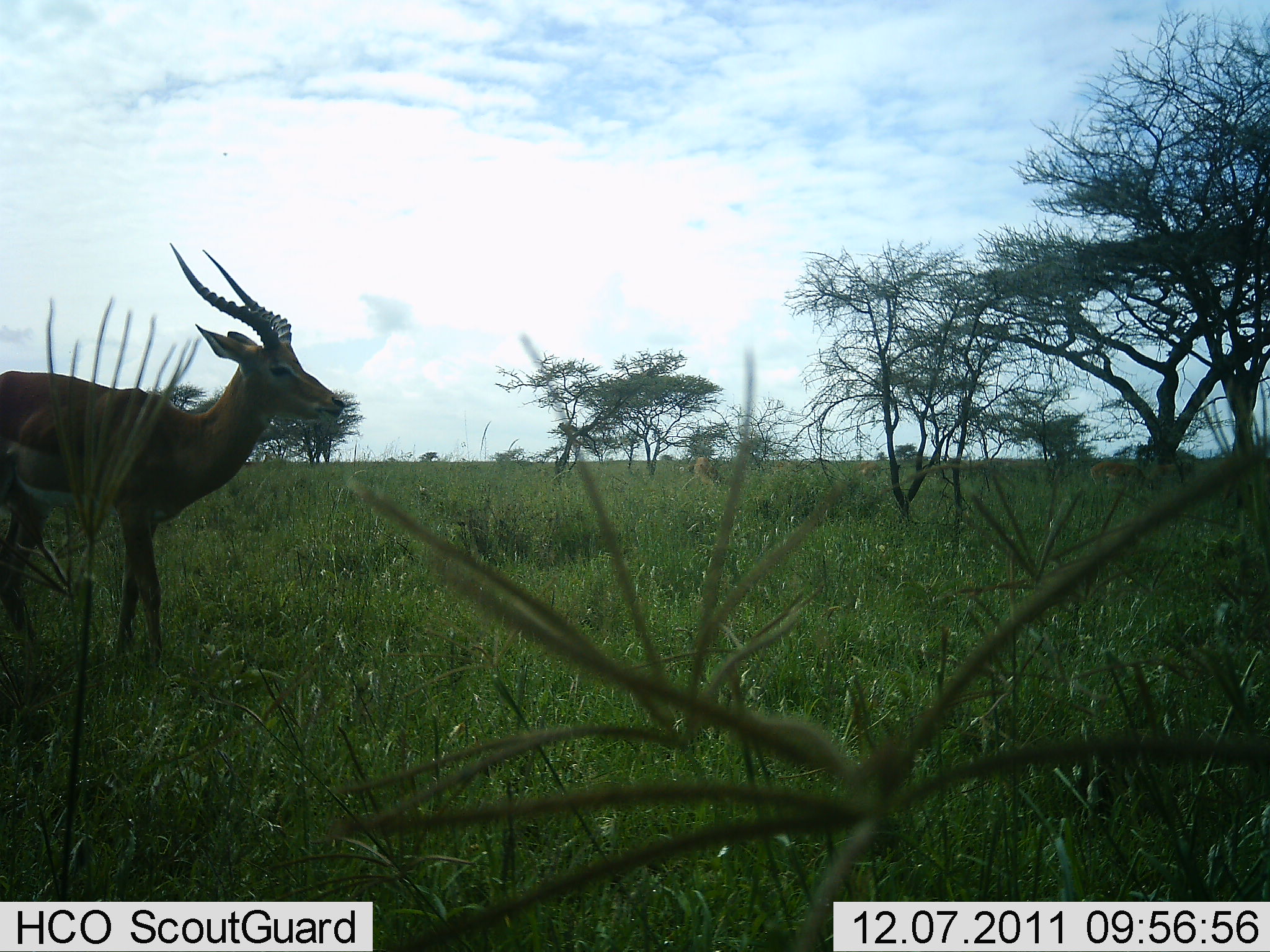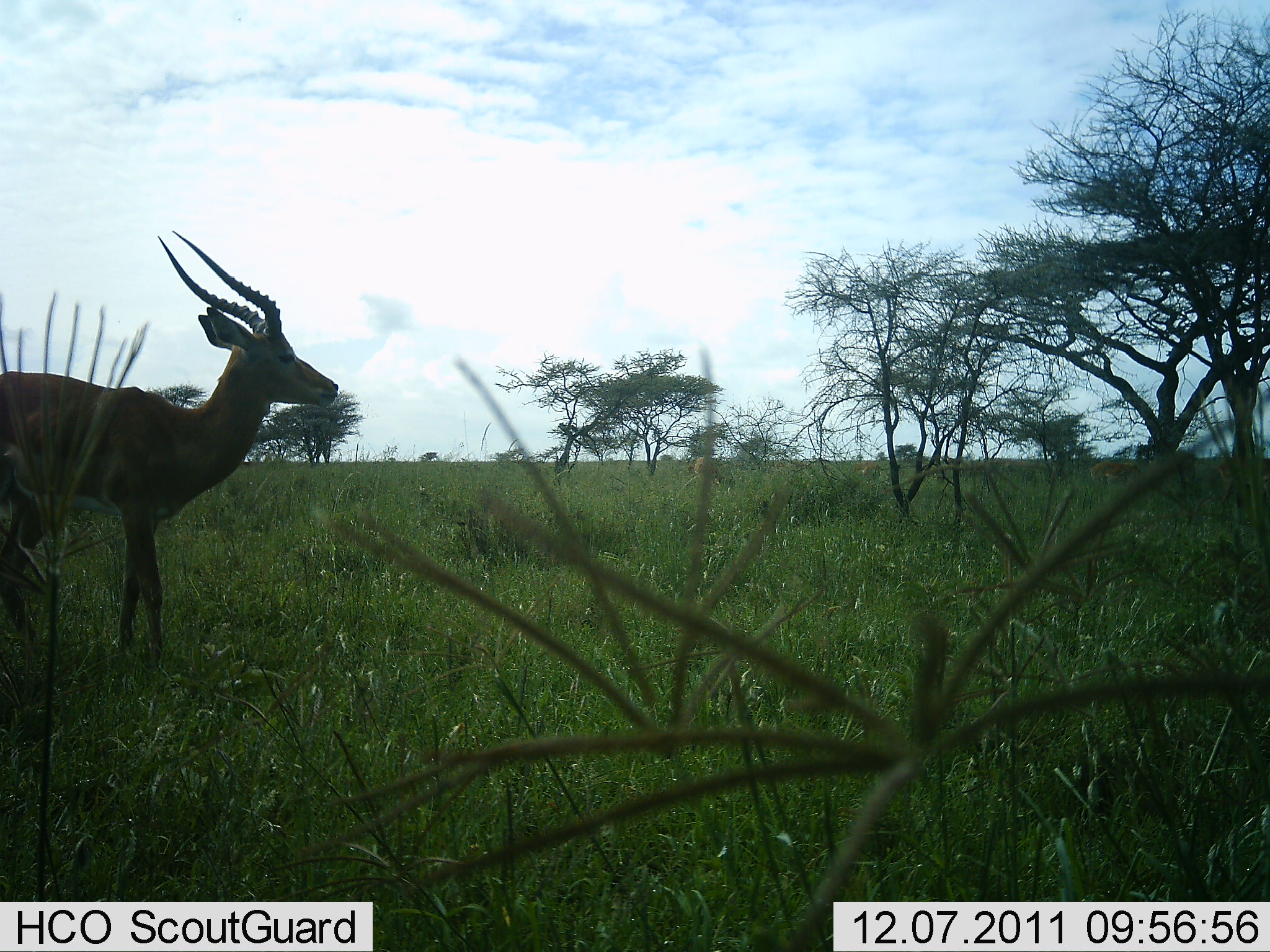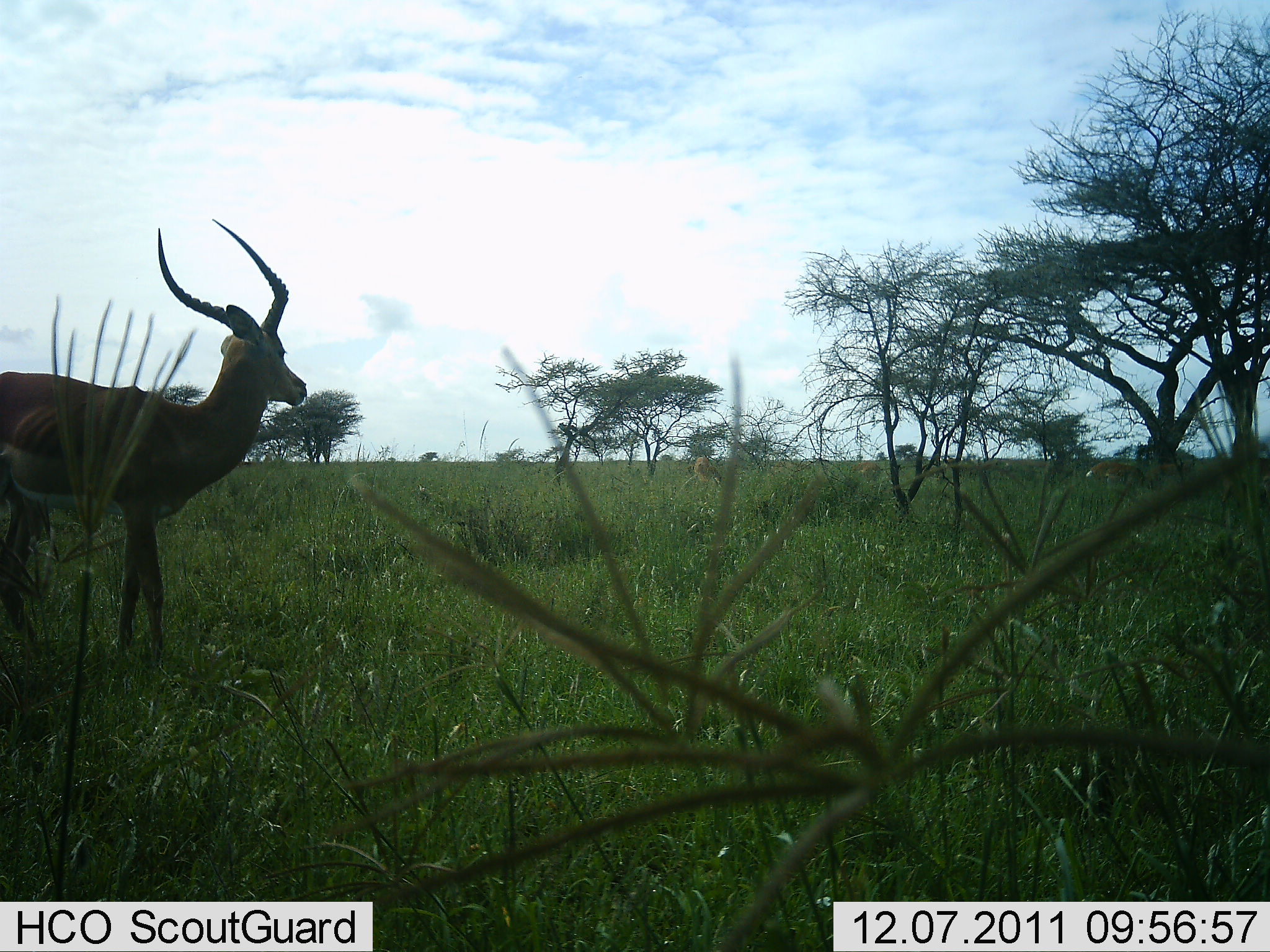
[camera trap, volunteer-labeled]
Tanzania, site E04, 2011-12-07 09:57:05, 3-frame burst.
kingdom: Animalia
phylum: Chordata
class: Mammalia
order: Artiodactyla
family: Bovidae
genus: Aepyceros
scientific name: Aepyceros melampus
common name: impala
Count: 1.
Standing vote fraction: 100%.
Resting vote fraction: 0%.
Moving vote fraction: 0%.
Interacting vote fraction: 0%.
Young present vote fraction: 0%.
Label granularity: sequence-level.